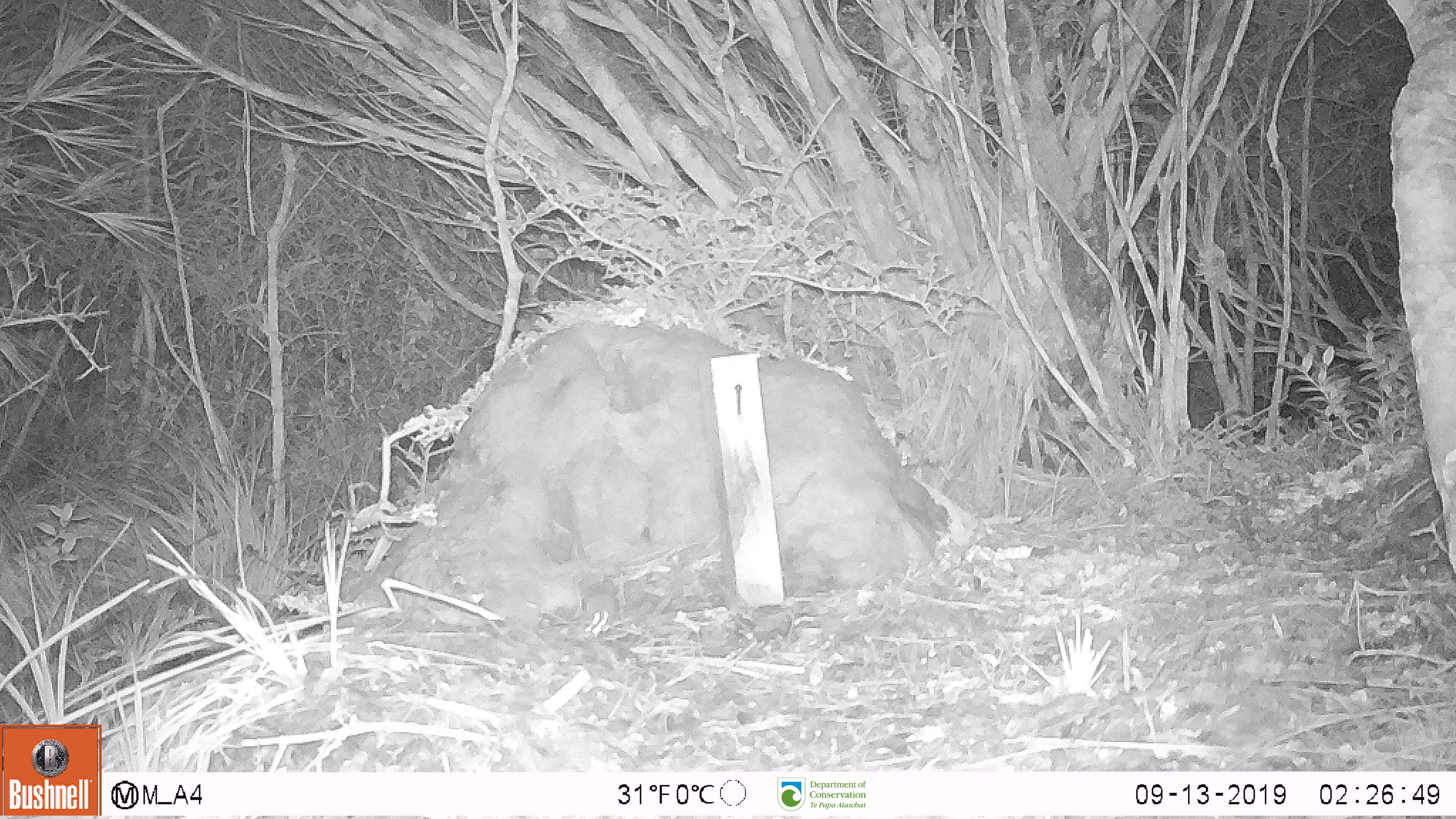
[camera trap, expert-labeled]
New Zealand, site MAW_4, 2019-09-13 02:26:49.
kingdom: Animalia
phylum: Chordata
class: Mammalia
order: Rodentia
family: Muridae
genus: Mus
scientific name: Mus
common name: mouse